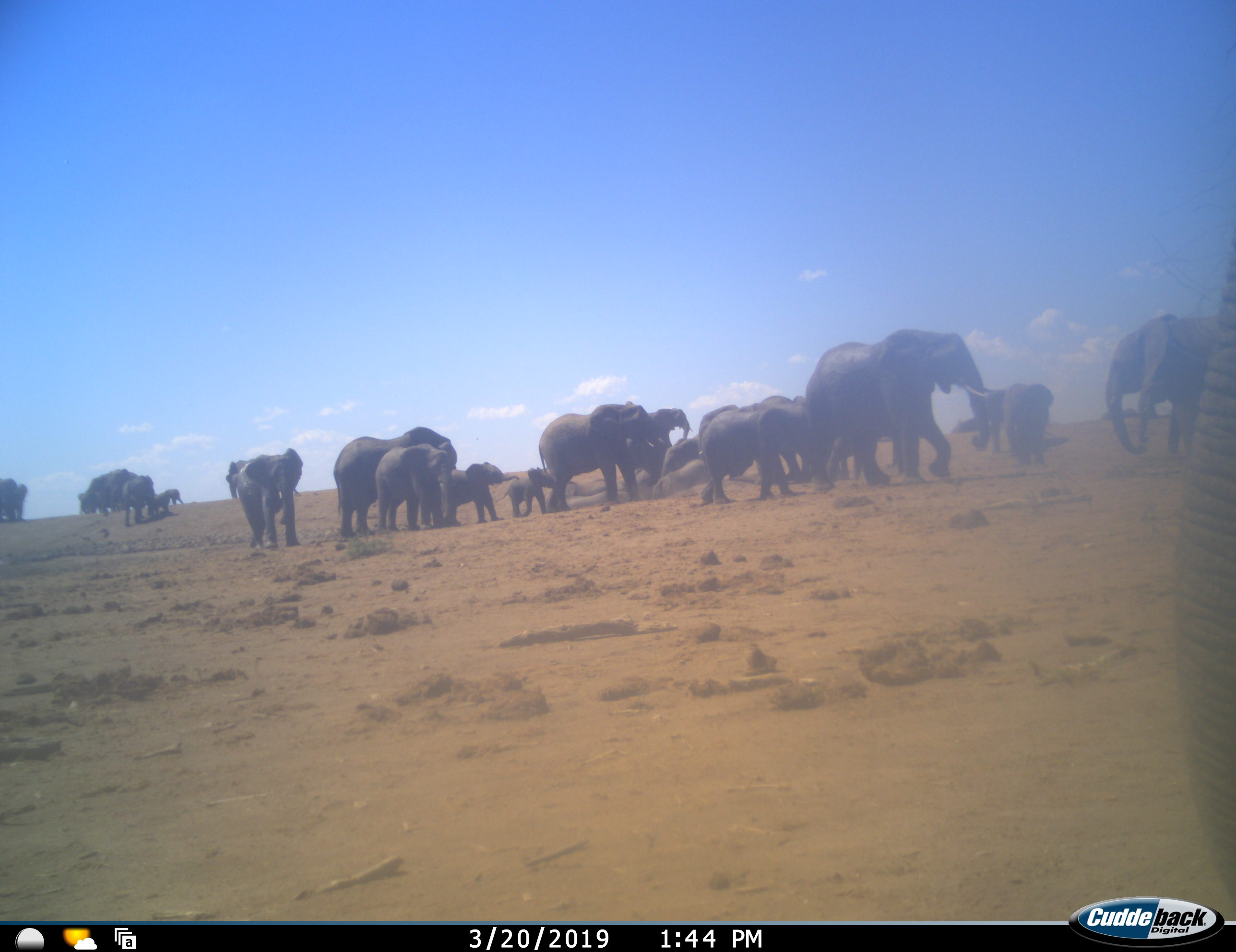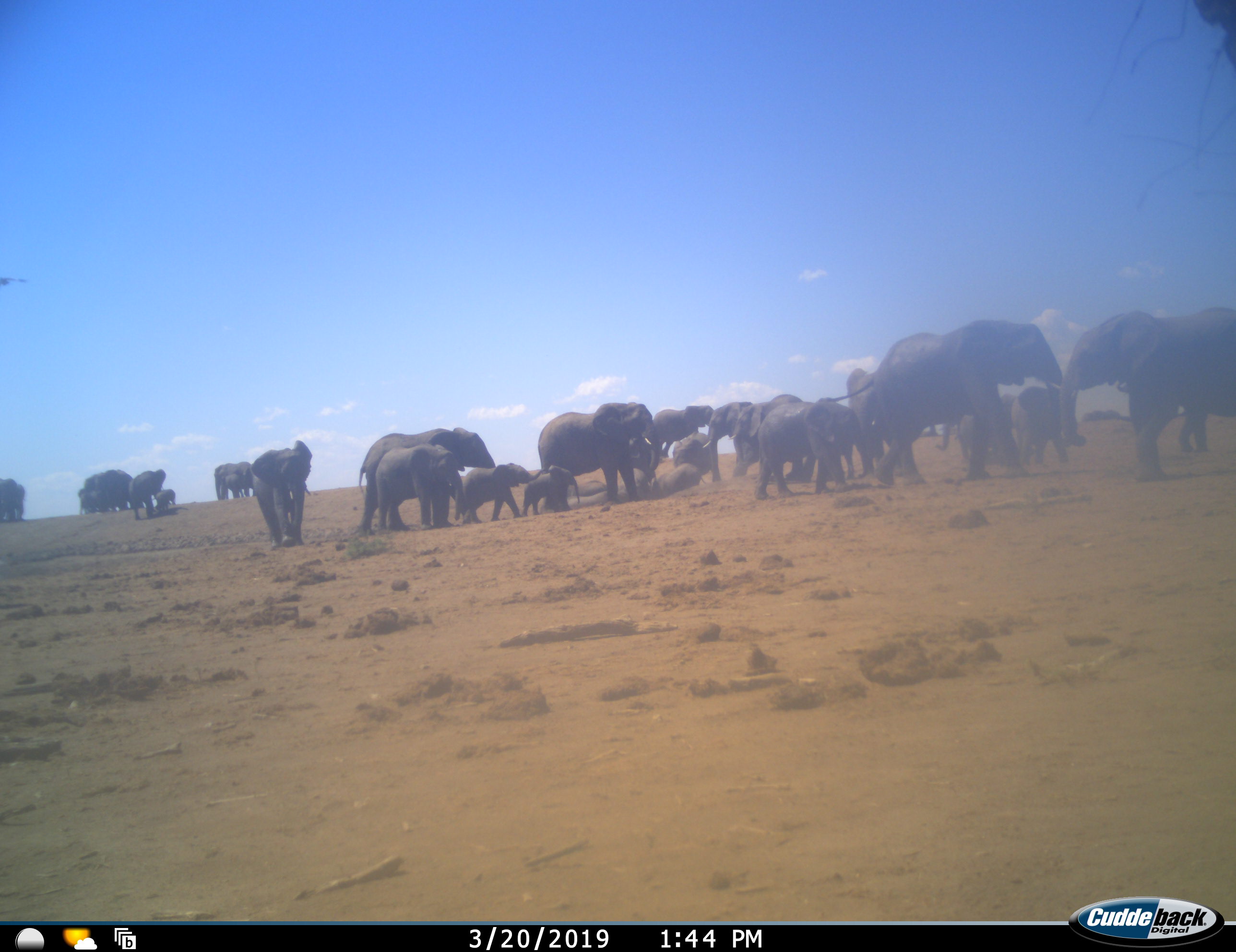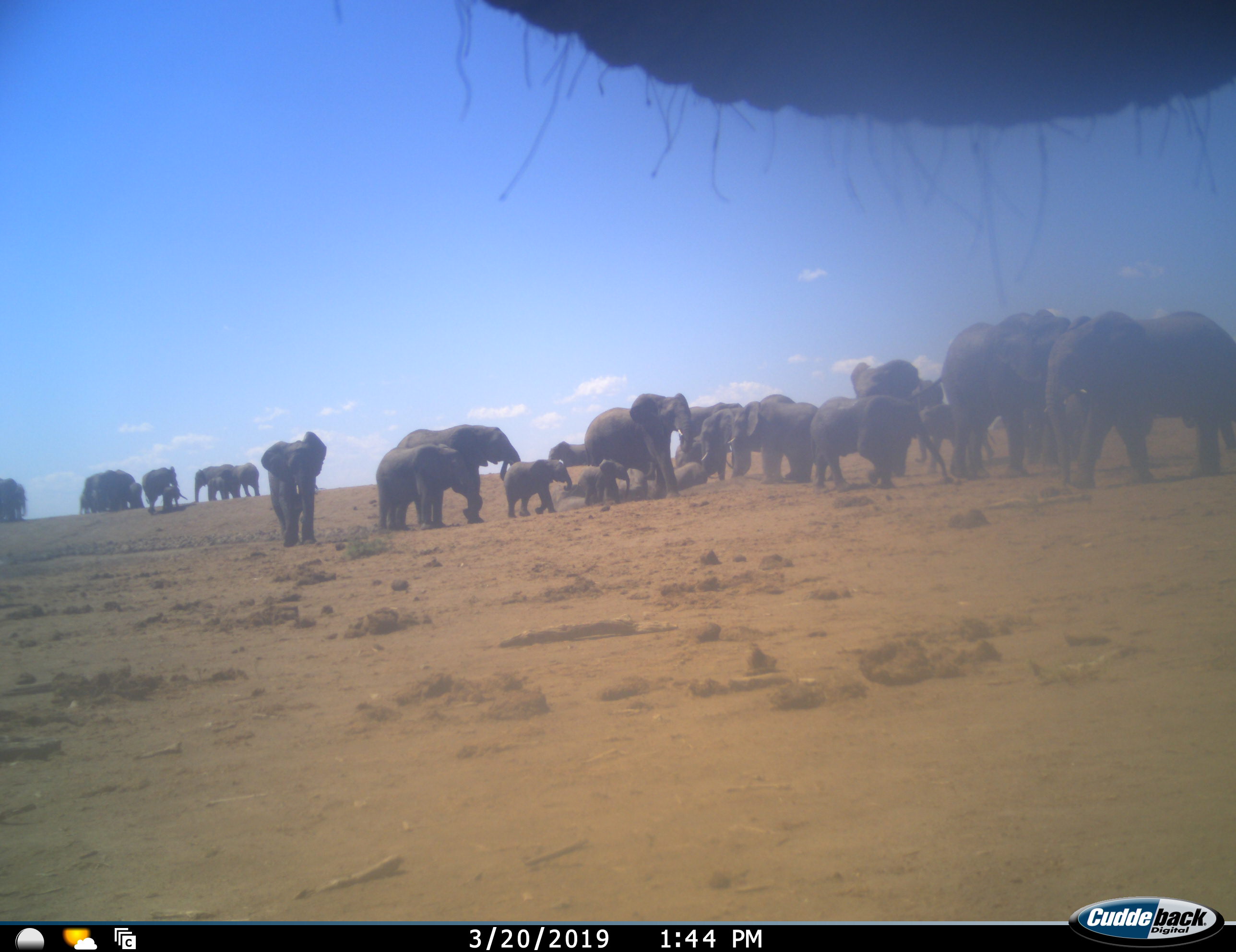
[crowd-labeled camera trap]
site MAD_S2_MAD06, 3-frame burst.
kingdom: Animalia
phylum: Chordata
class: Mammalia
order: Proboscidea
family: Elephantidae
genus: Loxodonta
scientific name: Loxodonta africana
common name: african bush elephant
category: elephant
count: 11-50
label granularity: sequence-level